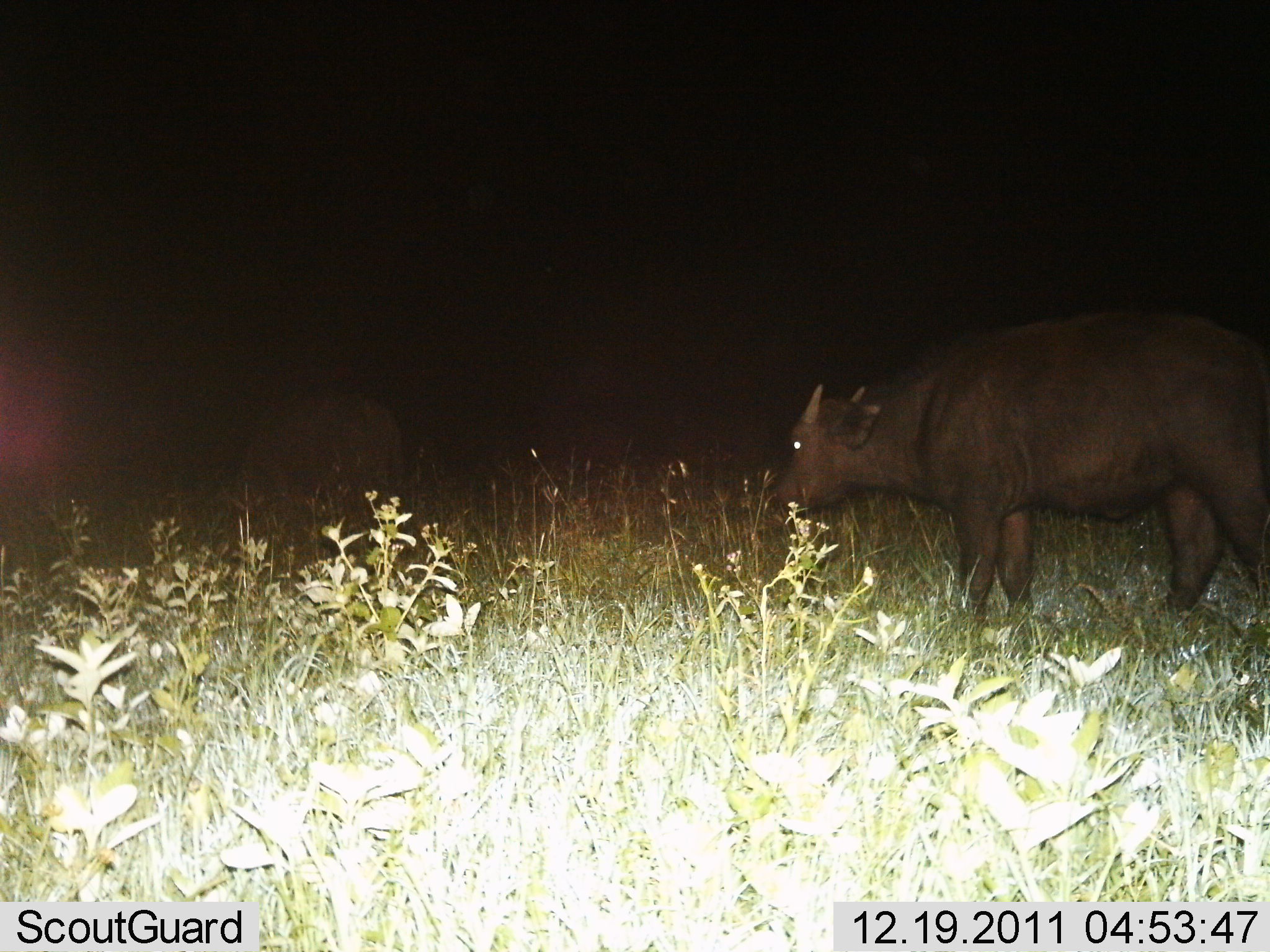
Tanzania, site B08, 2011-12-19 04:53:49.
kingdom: Animalia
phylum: Chordata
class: Mammalia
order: Artiodactyla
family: Bovidae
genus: Syncerus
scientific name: Syncerus caffer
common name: cape buffalo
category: buffalo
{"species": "buffalo (cape buffalo) (Syncerus caffer)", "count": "2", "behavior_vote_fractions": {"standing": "42%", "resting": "0%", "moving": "33%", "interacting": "0%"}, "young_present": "8%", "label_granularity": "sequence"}